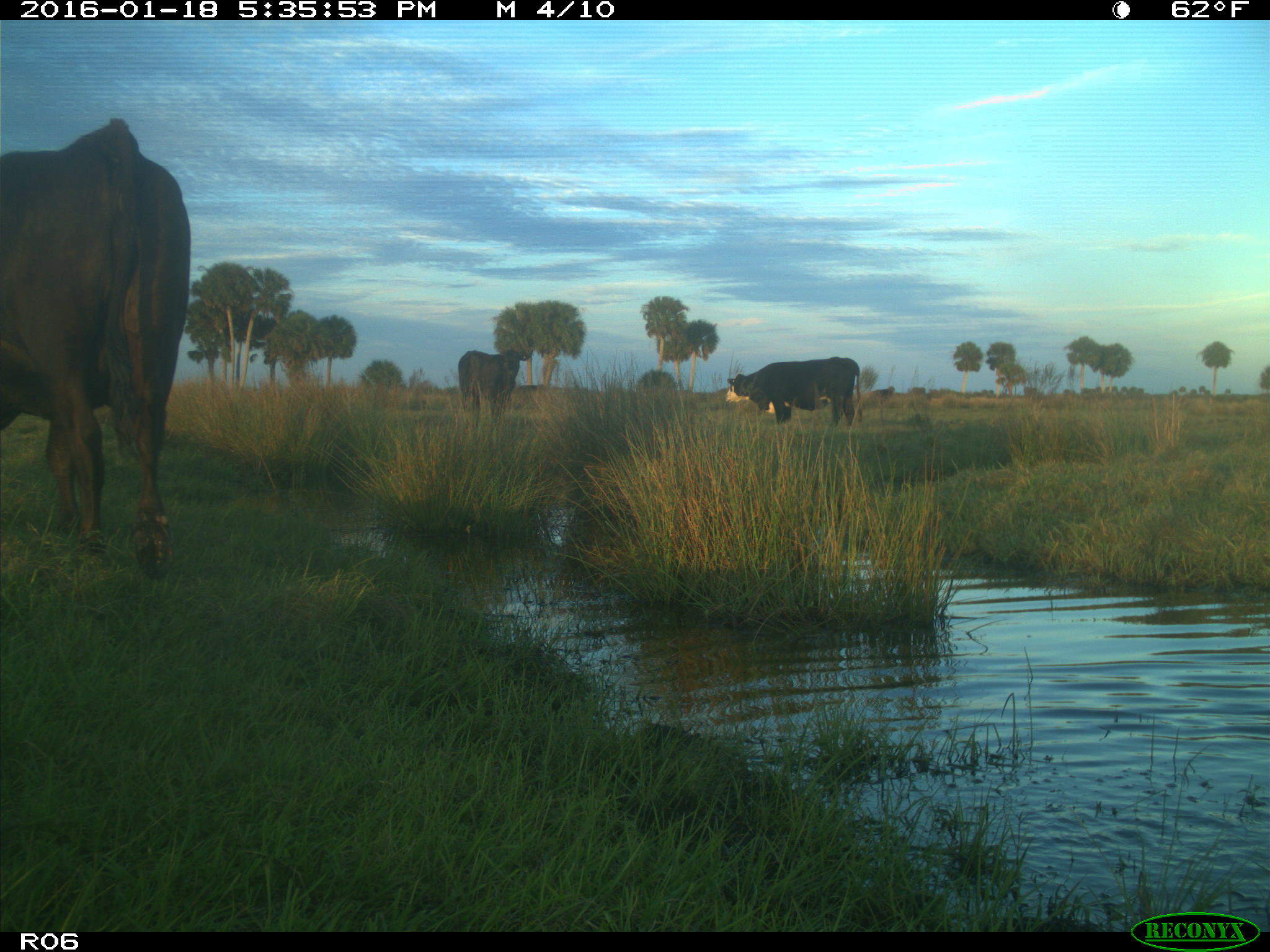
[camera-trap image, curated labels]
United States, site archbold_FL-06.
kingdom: Animalia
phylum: Chordata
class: Mammalia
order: Artiodactyla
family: Bovidae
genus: Bos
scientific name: Bos taurus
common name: domestic cow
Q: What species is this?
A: Bos taurus (domestic cow).